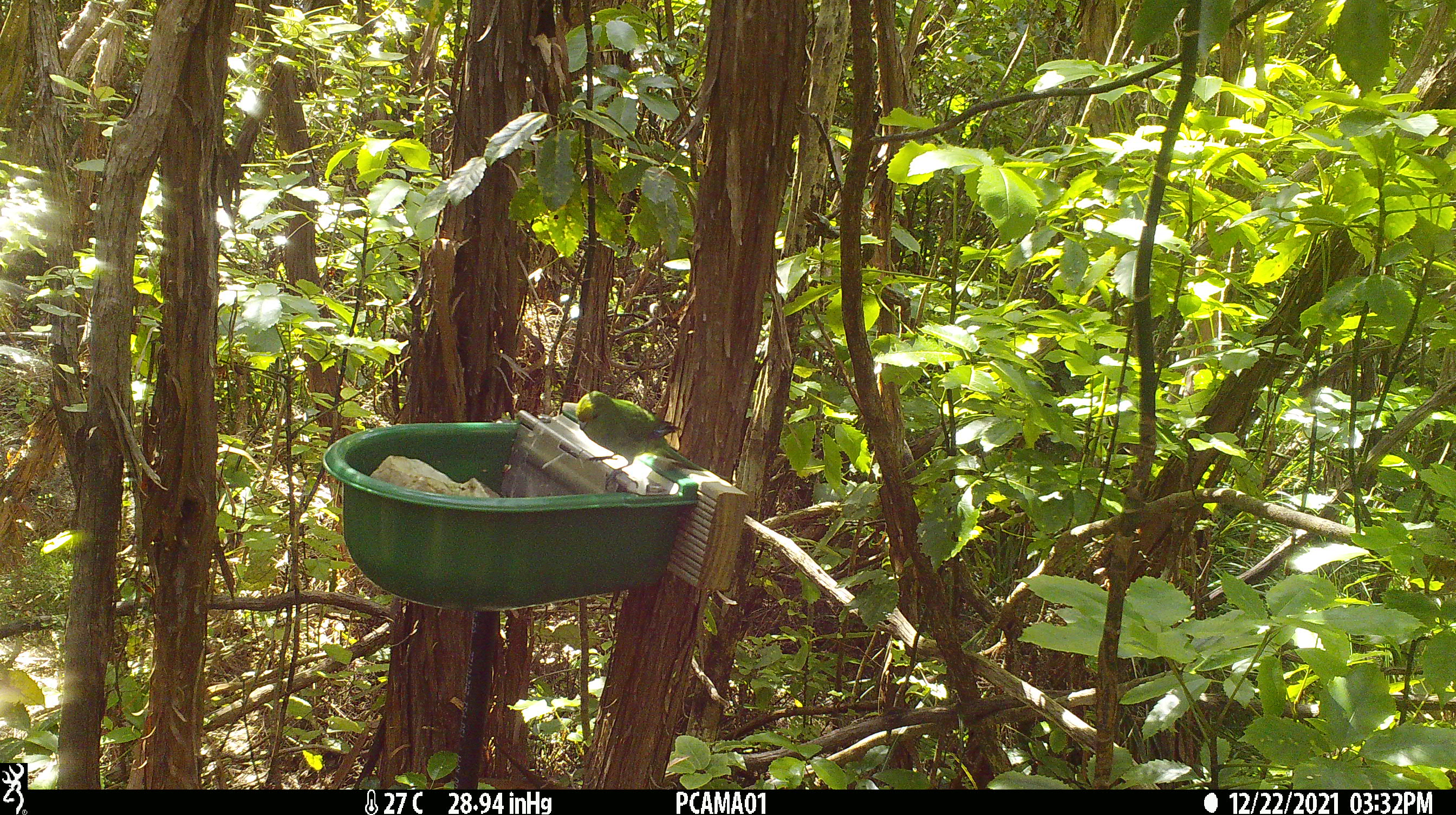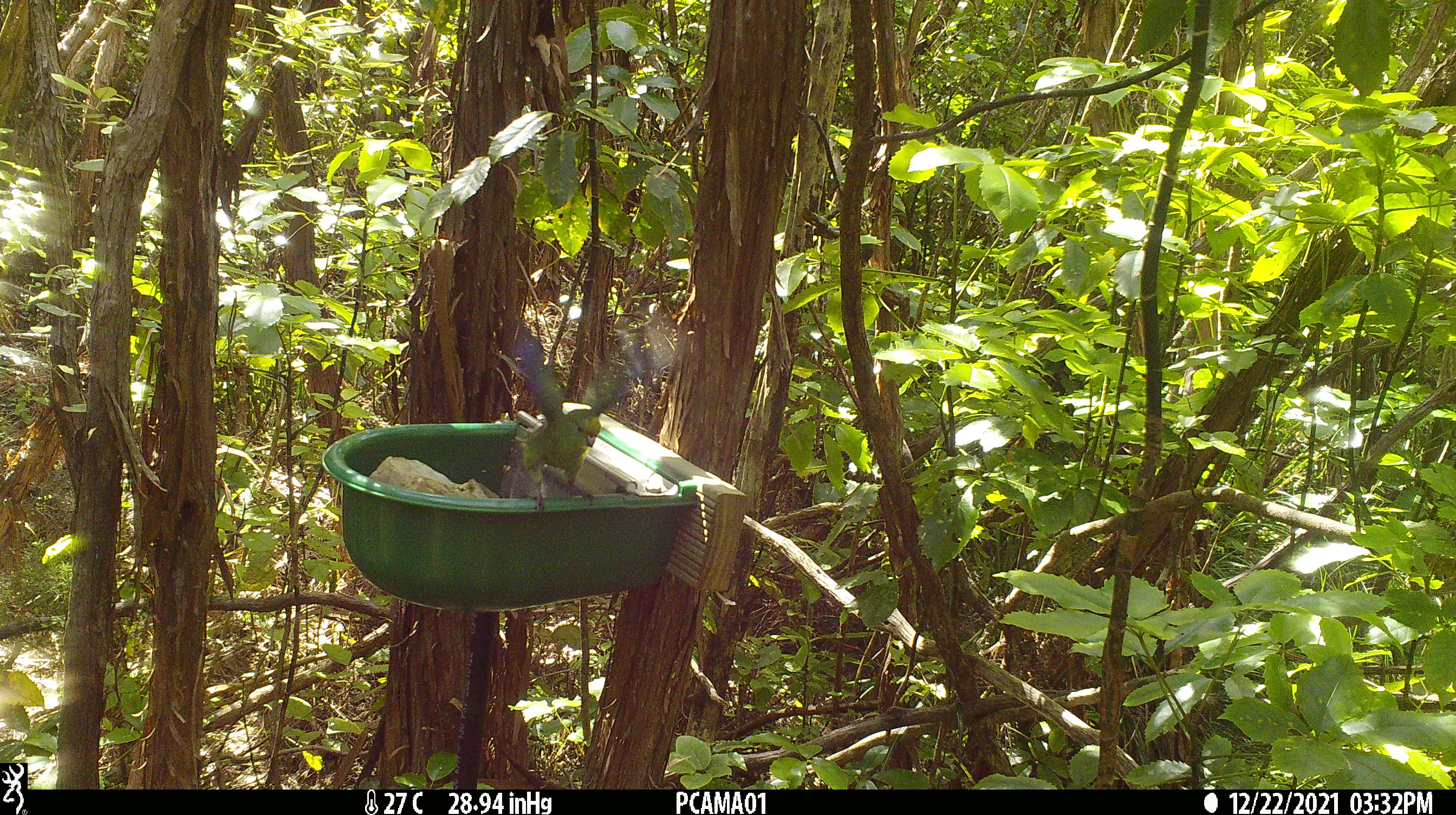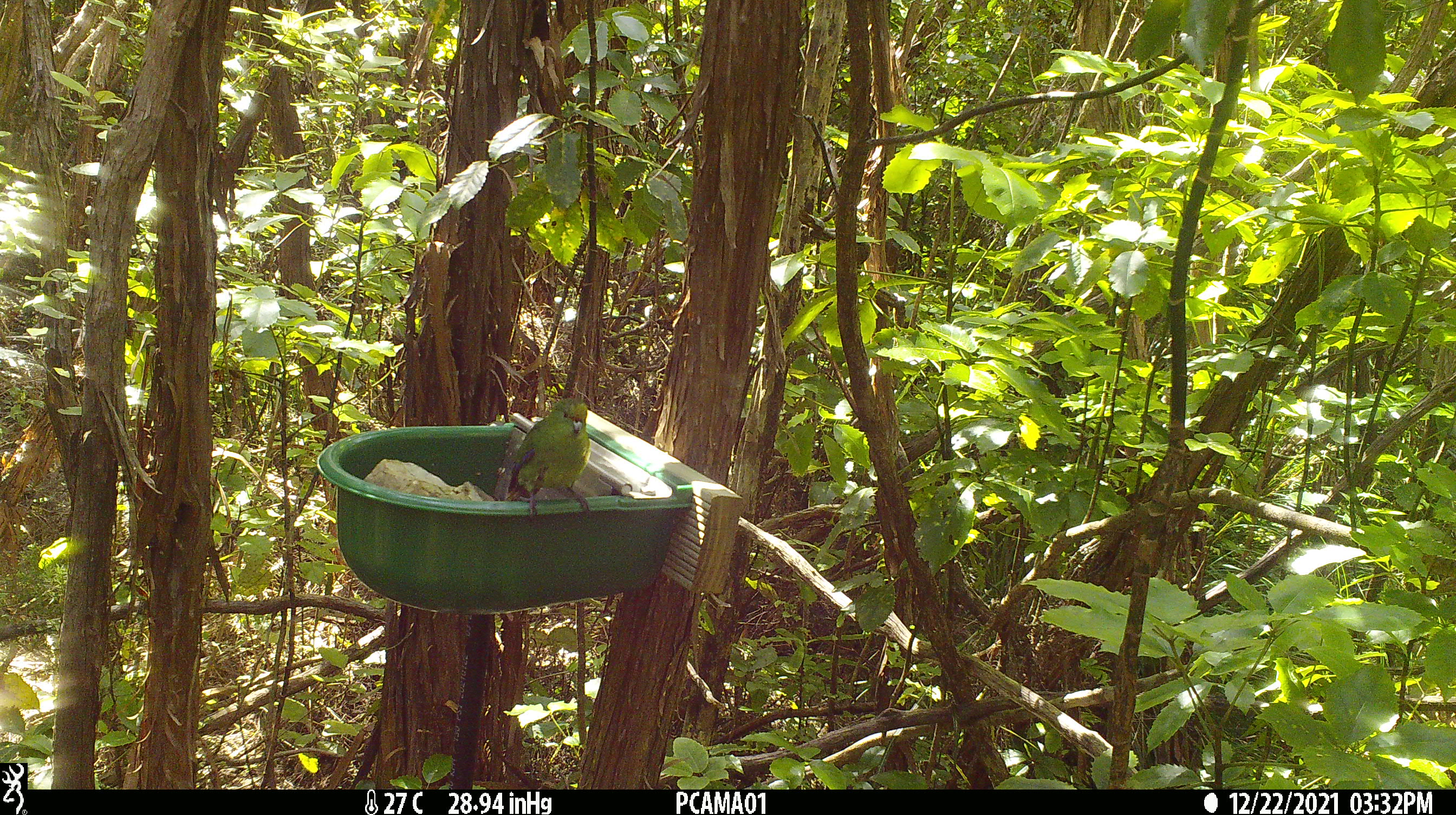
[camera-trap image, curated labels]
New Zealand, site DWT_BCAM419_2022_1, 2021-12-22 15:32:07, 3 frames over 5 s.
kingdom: Animalia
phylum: Chordata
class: Aves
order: Psittaciformes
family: Psittaculidae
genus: Cyanoramphus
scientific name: Cyanoramphus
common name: parakeet